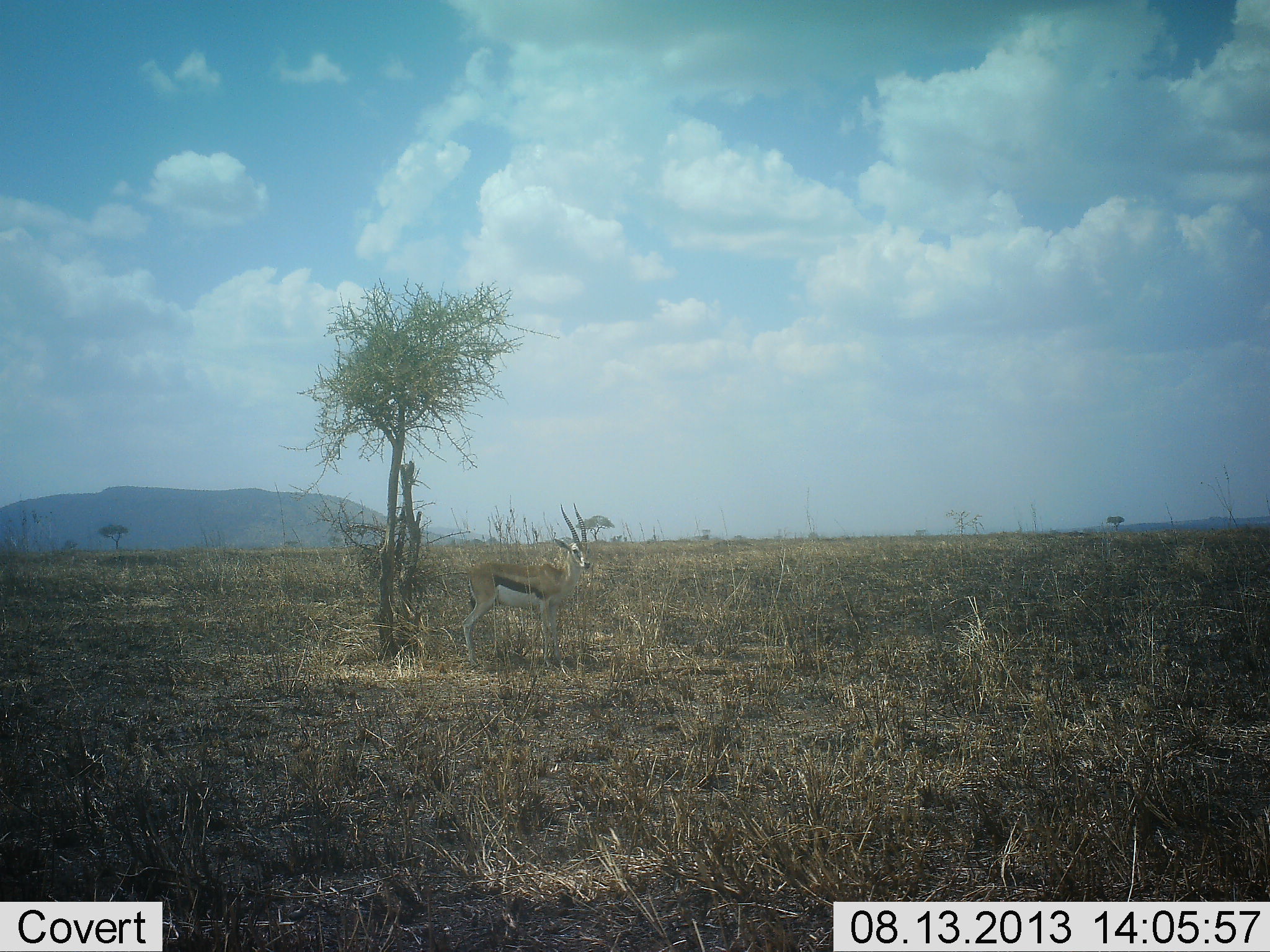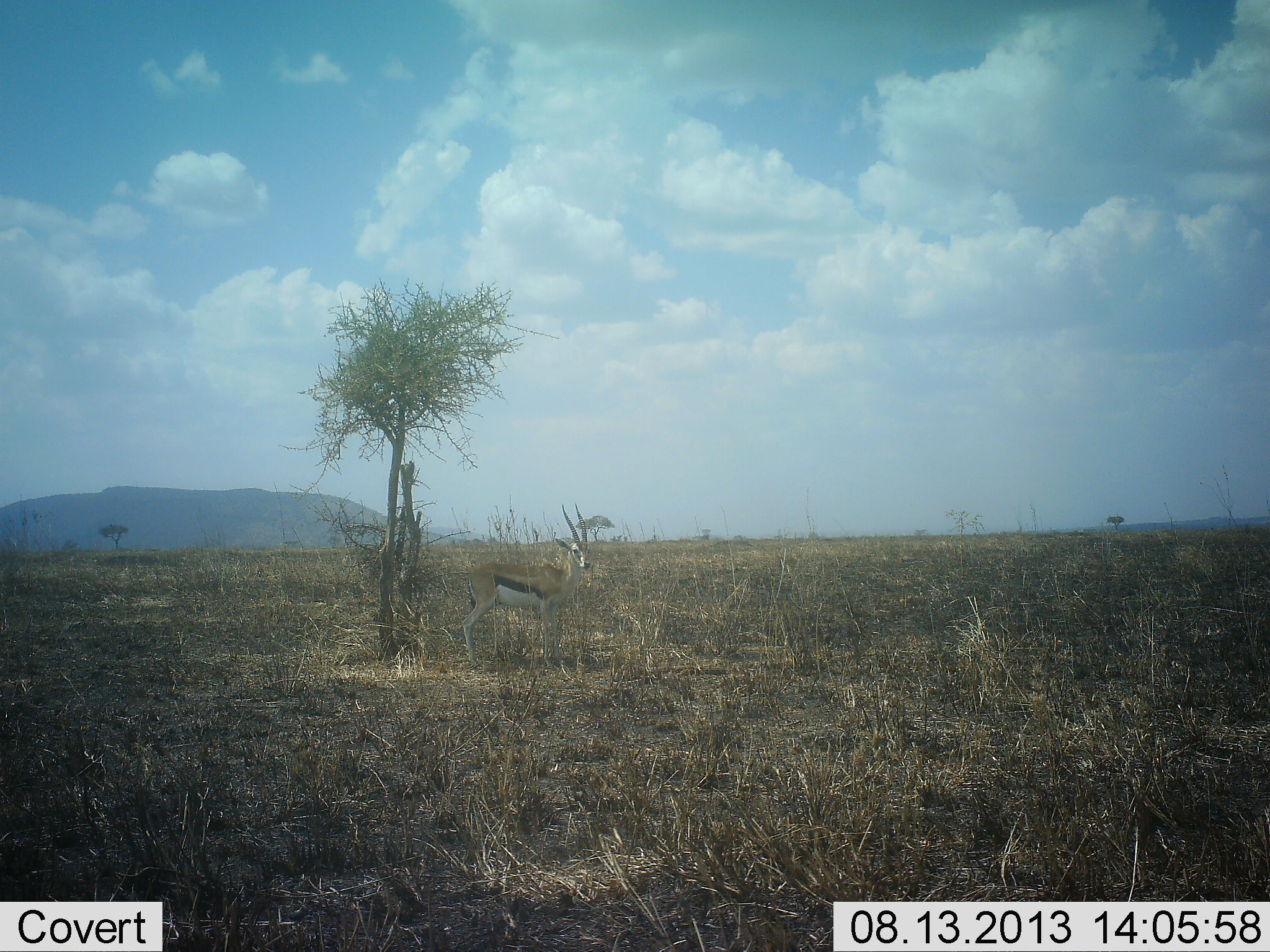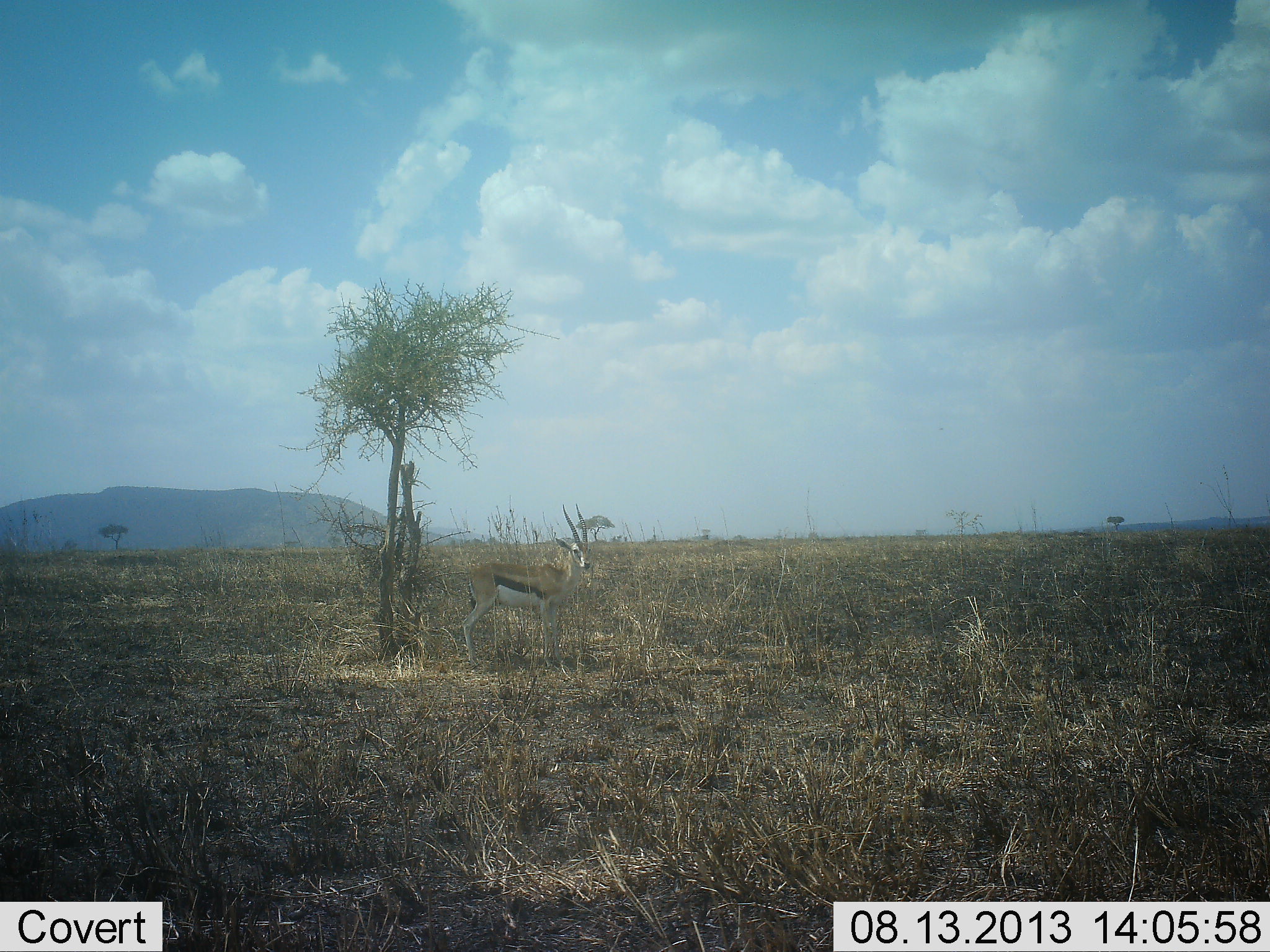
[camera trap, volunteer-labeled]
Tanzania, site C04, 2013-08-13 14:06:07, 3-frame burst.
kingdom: Animalia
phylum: Chordata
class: Mammalia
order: Artiodactyla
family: Bovidae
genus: Eudorcas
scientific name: Eudorcas thomsonii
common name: thomson's gazelle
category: gazellethomsons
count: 1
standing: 95%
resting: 0%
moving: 0%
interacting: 0%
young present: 0%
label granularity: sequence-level